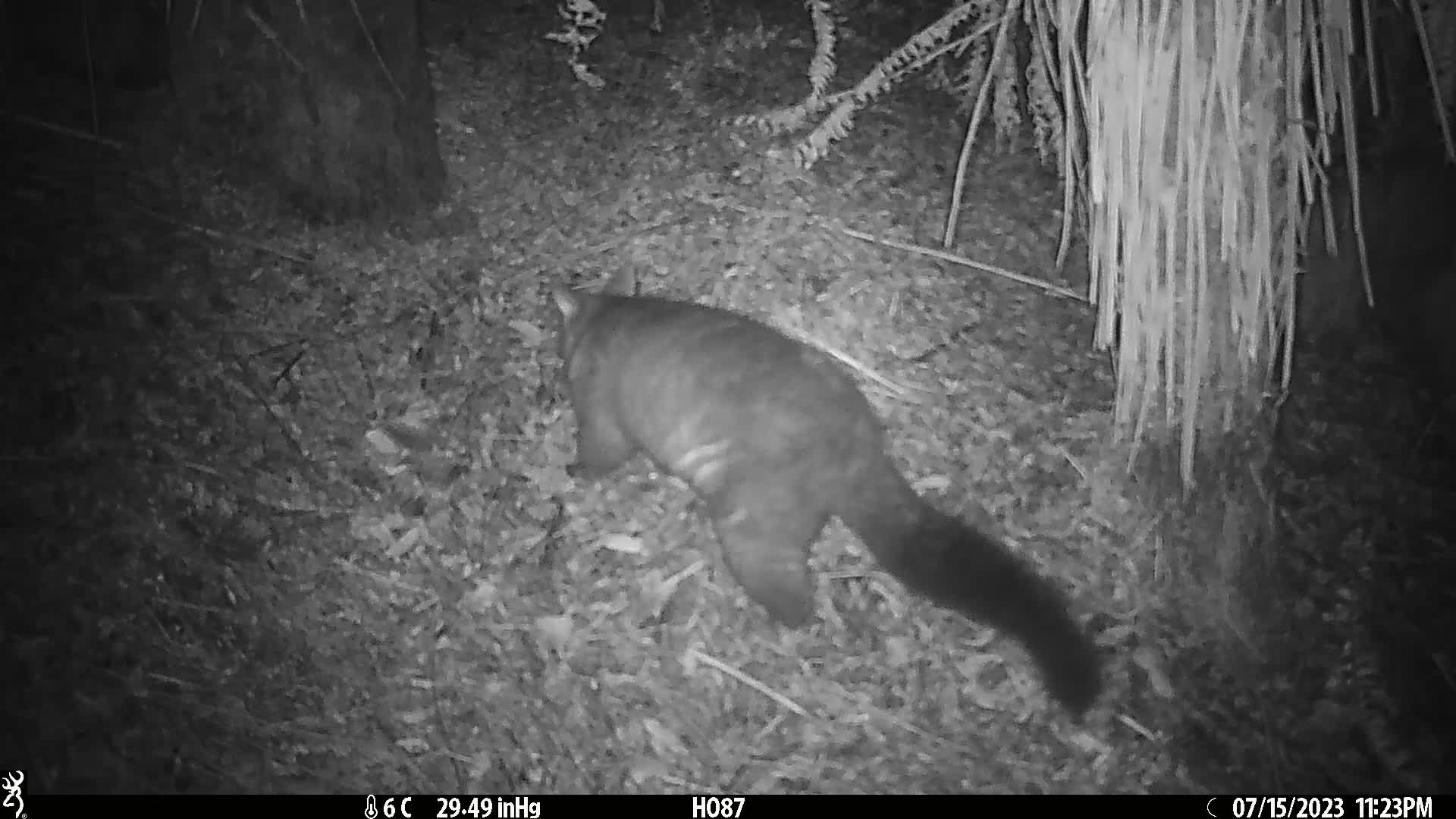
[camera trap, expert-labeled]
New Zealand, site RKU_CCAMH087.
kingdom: Animalia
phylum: Chordata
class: Mammalia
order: Diprotodontia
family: Phalangeridae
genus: Trichosurus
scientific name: Trichosurus vulpecula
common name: common brushtail possum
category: possum